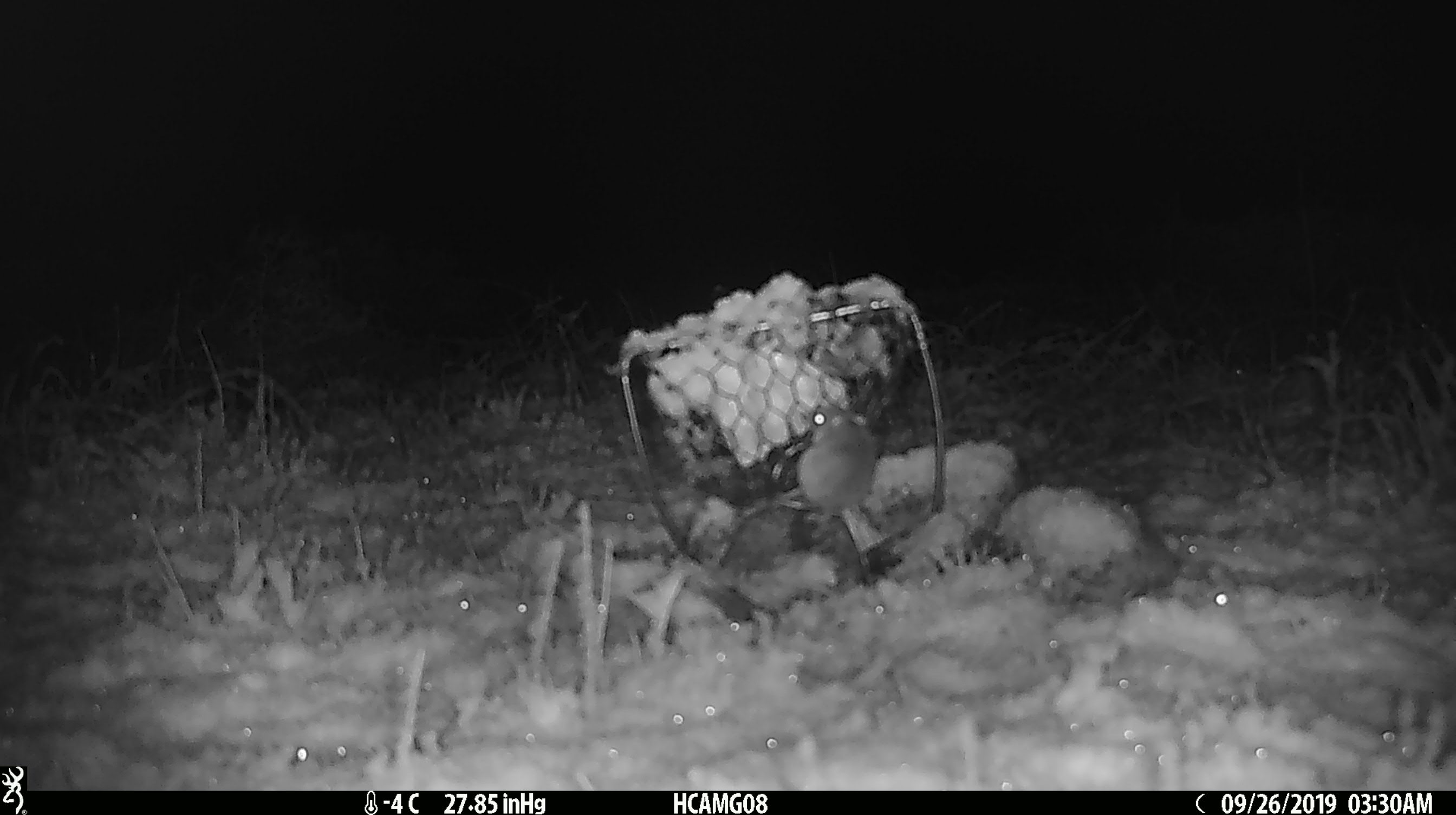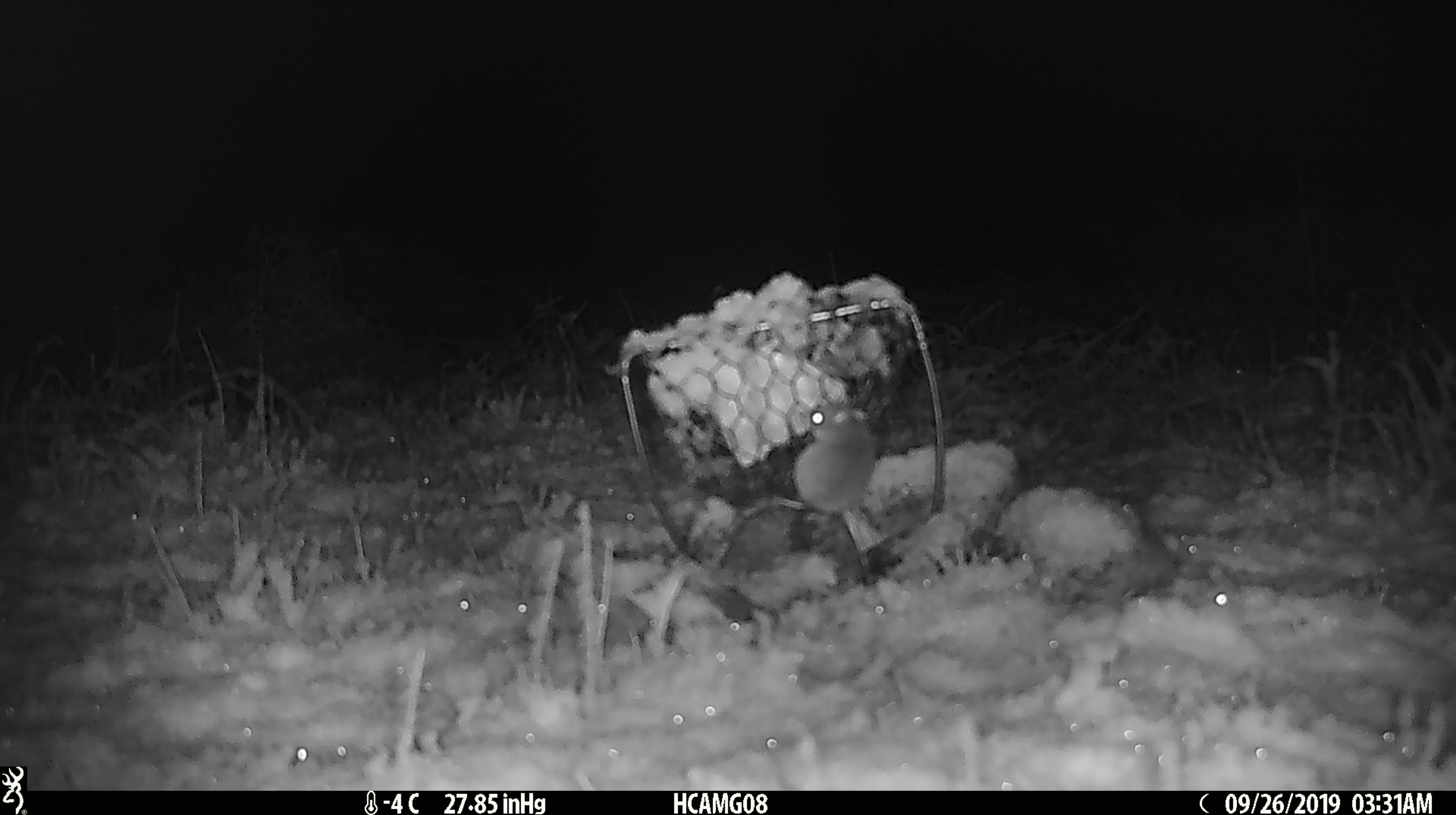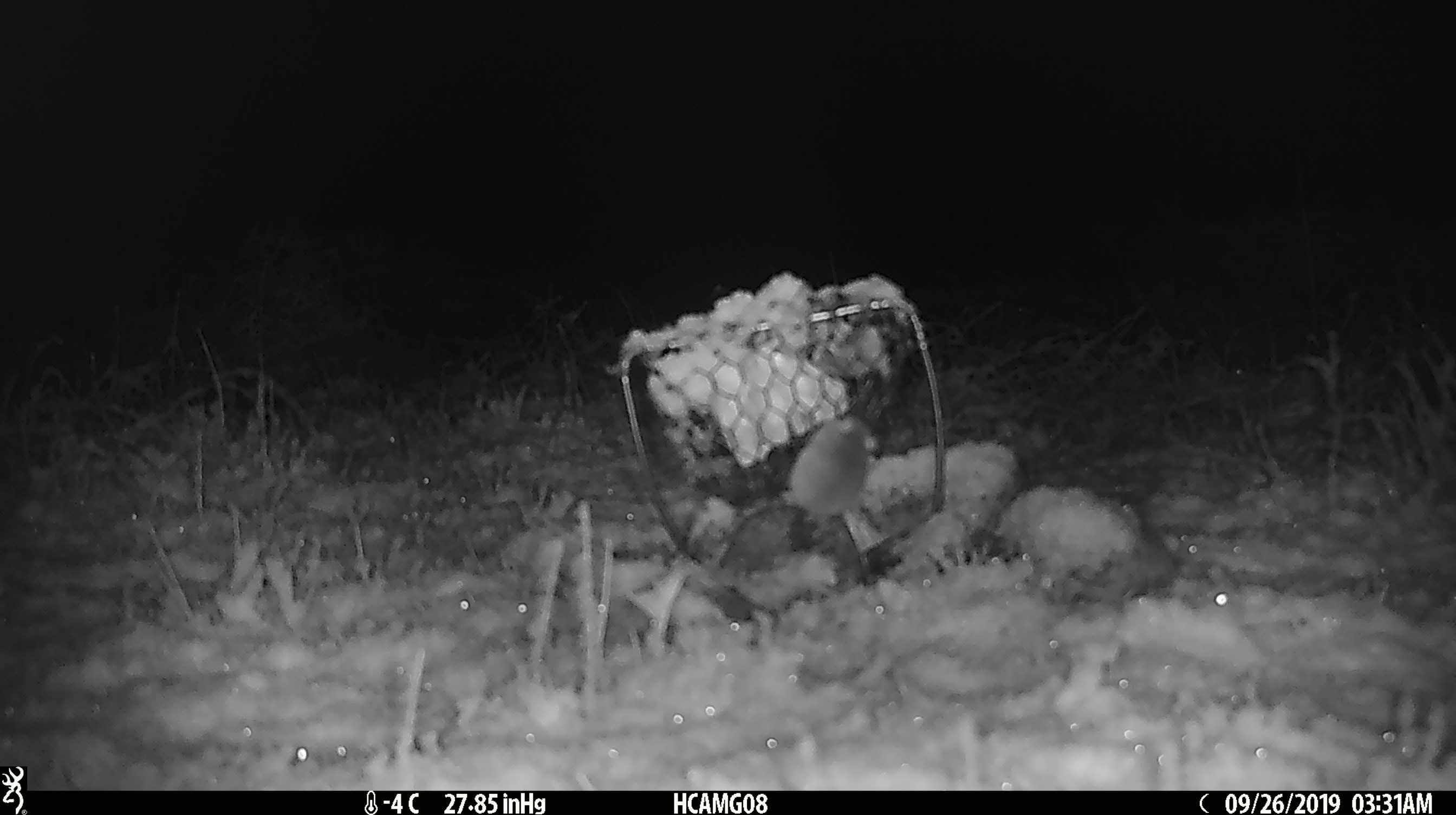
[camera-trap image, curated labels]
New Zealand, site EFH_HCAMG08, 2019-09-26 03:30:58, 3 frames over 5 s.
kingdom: Animalia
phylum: Chordata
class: Mammalia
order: Rodentia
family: Muridae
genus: Mus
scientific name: Mus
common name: mouse